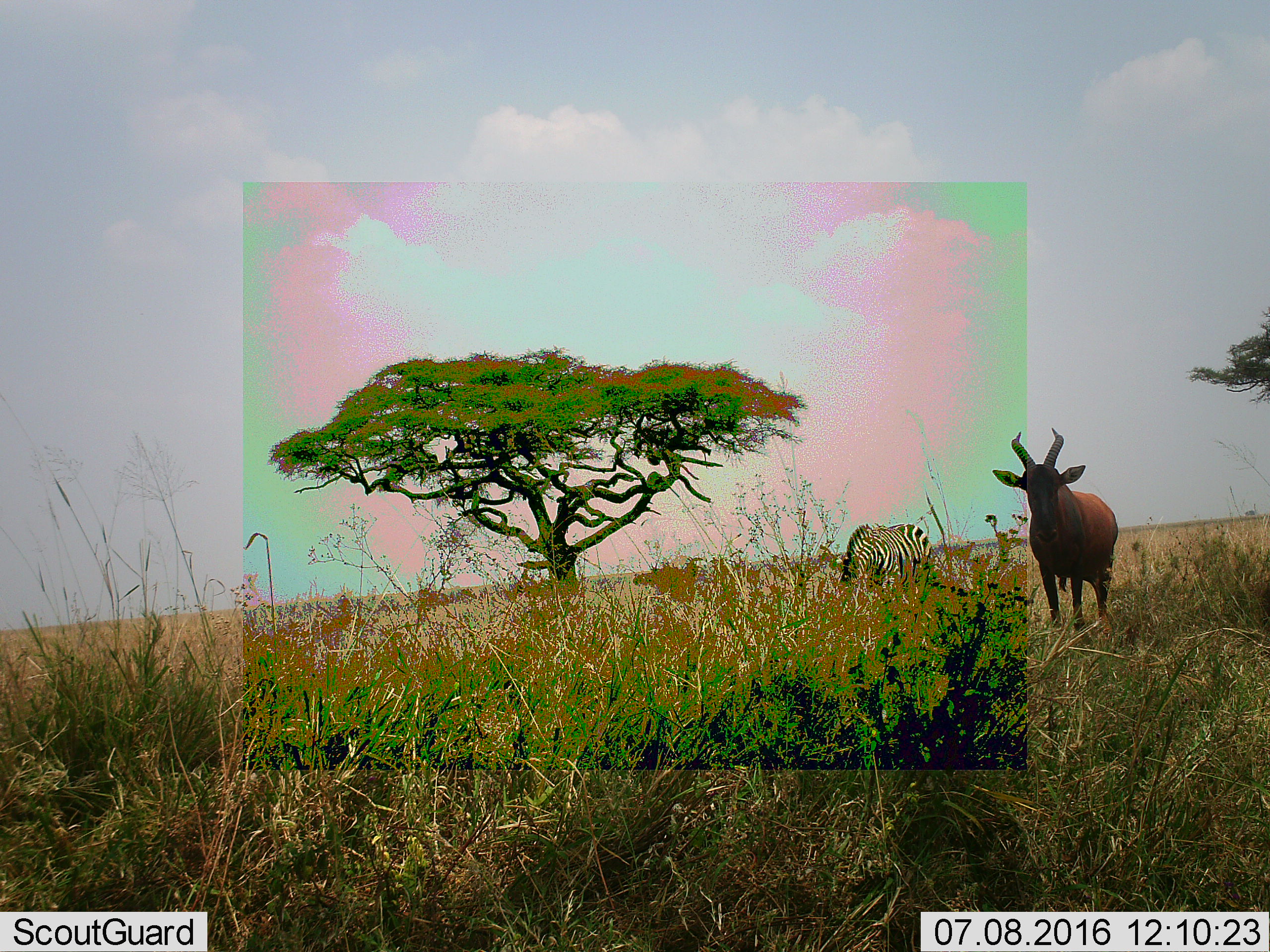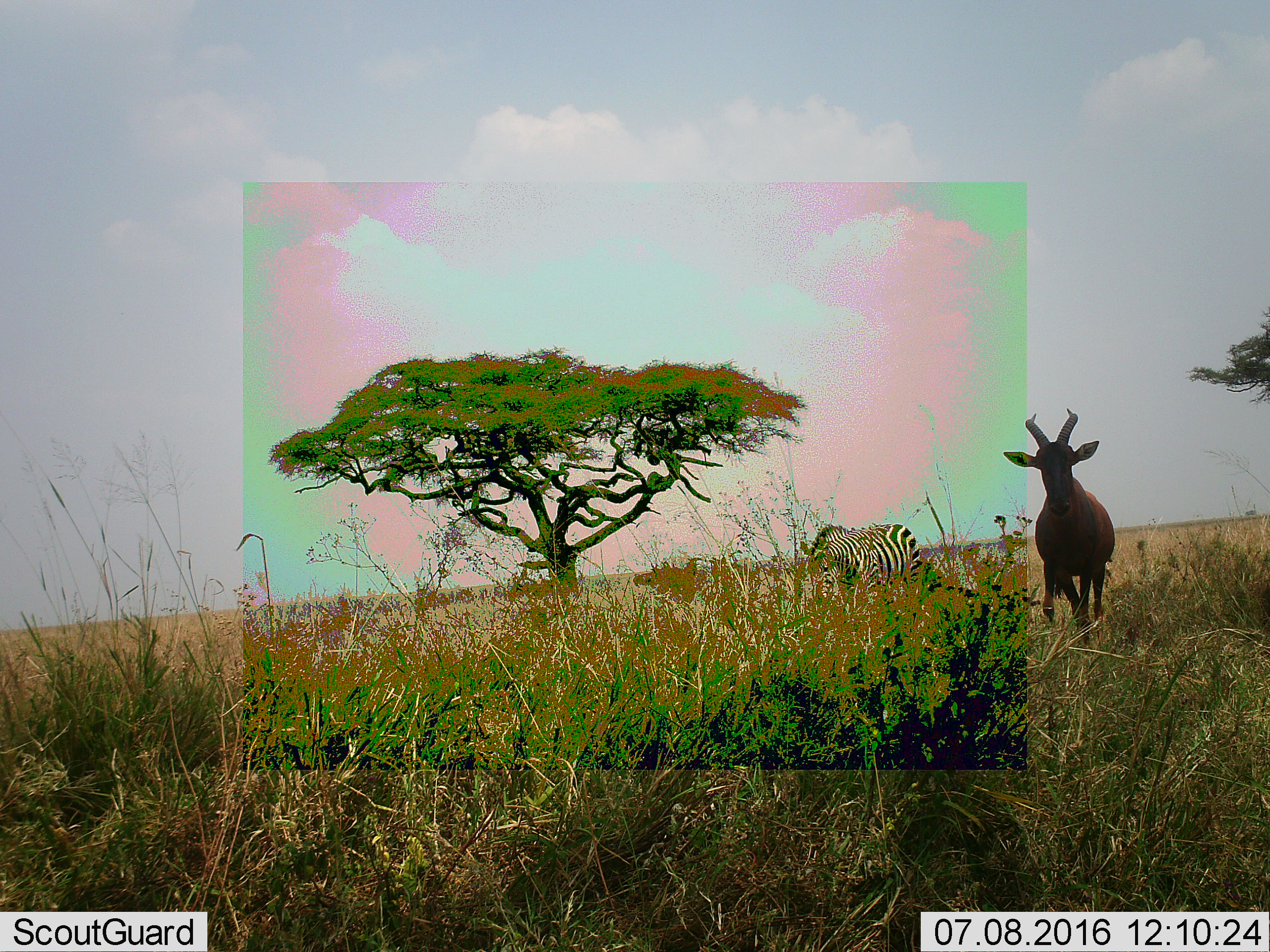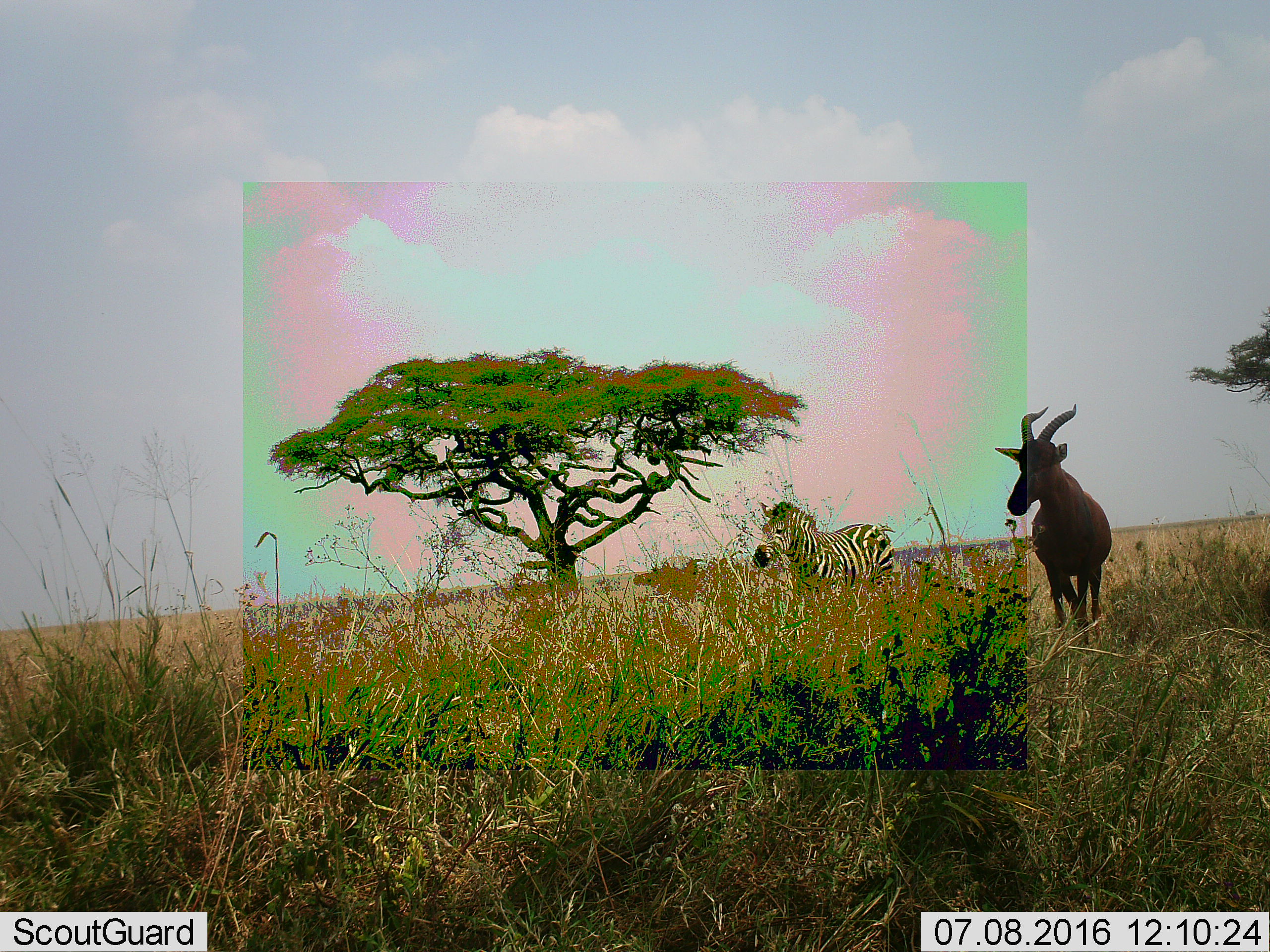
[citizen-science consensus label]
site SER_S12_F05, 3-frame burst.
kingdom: Animalia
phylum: Chordata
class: Mammalia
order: Artiodactyla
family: Bovidae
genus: Damaliscus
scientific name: Damaliscus lunatus jimela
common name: topi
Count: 1.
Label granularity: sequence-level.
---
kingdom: Animalia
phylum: Chordata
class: Mammalia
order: Perissodactyla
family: Equidae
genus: Equus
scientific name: Equus quagga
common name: plains zebra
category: zebraplains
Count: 1.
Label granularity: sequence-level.